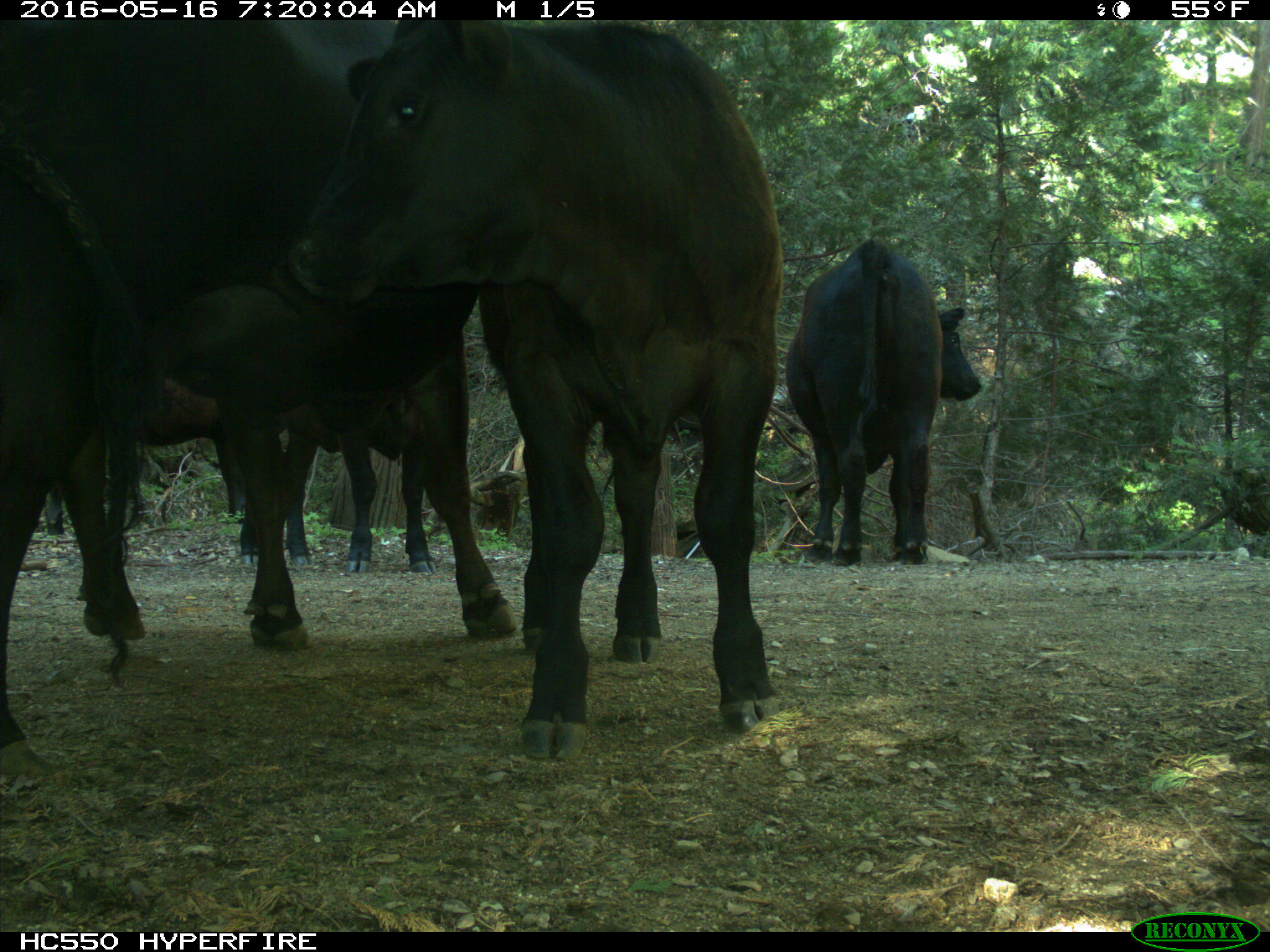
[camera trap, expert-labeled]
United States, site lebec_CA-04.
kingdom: Animalia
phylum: Chordata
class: Mammalia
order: Artiodactyla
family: Bovidae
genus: Bos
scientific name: Bos taurus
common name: domestic cow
Bos taurus (domestic cow).